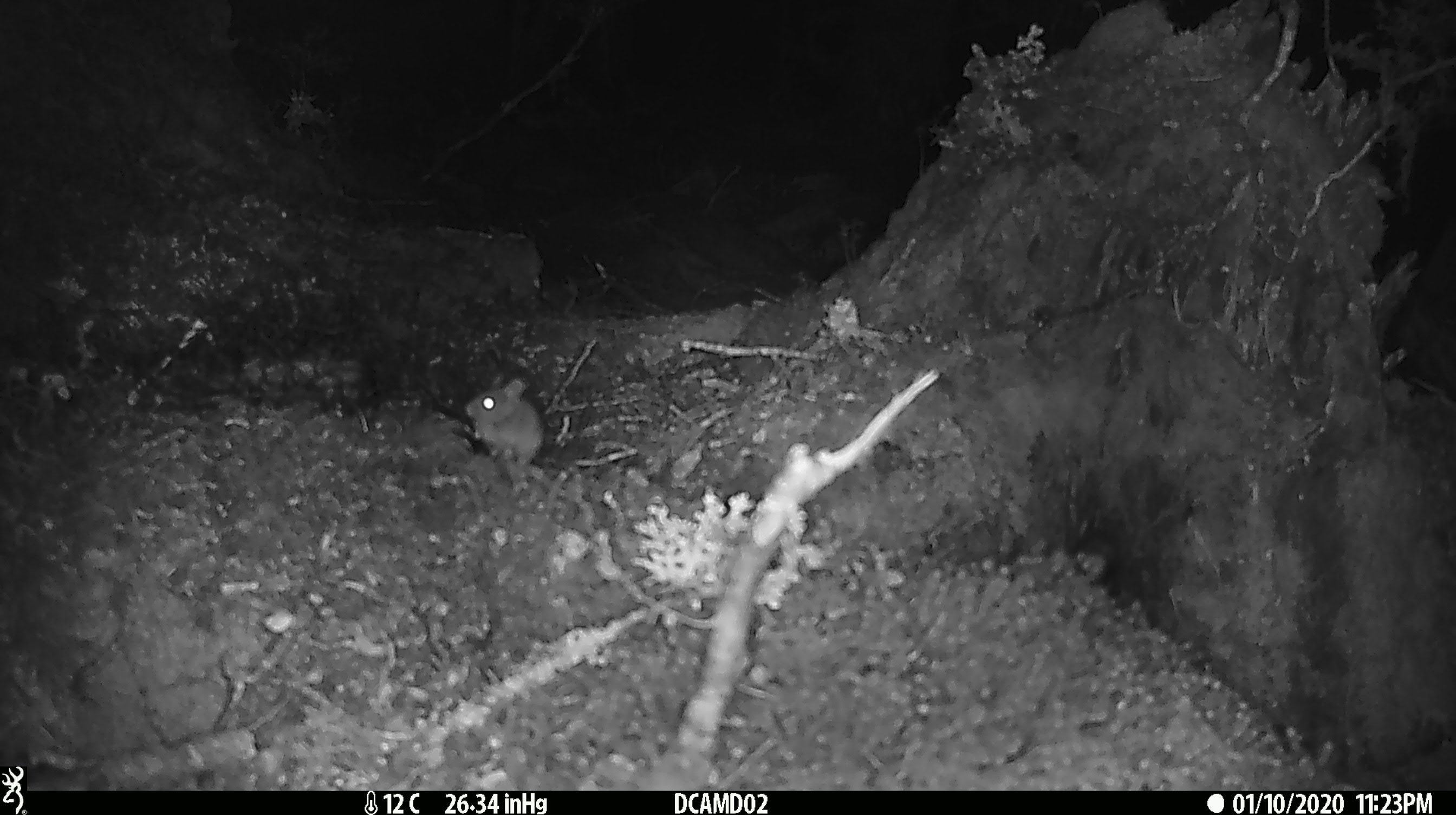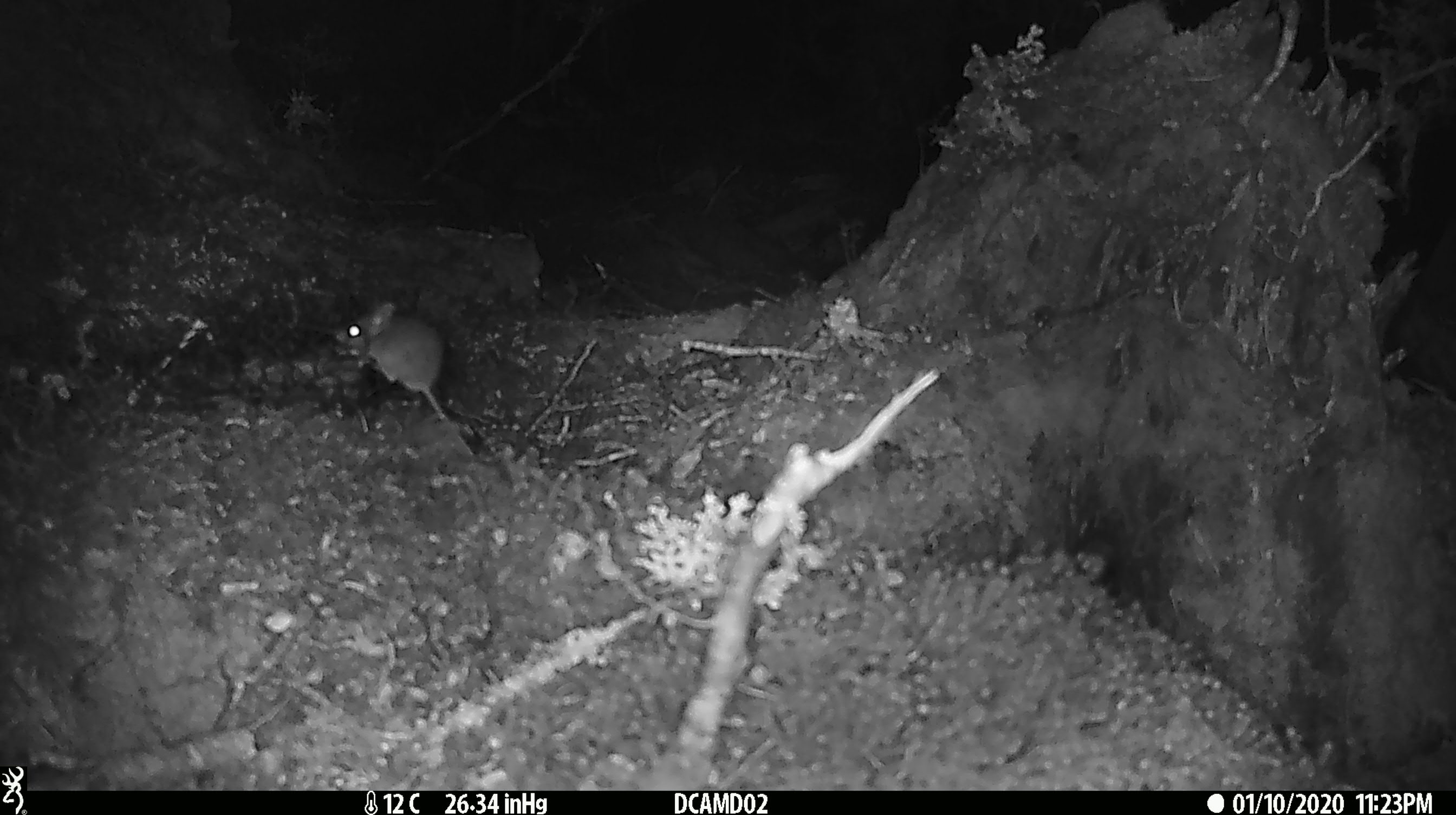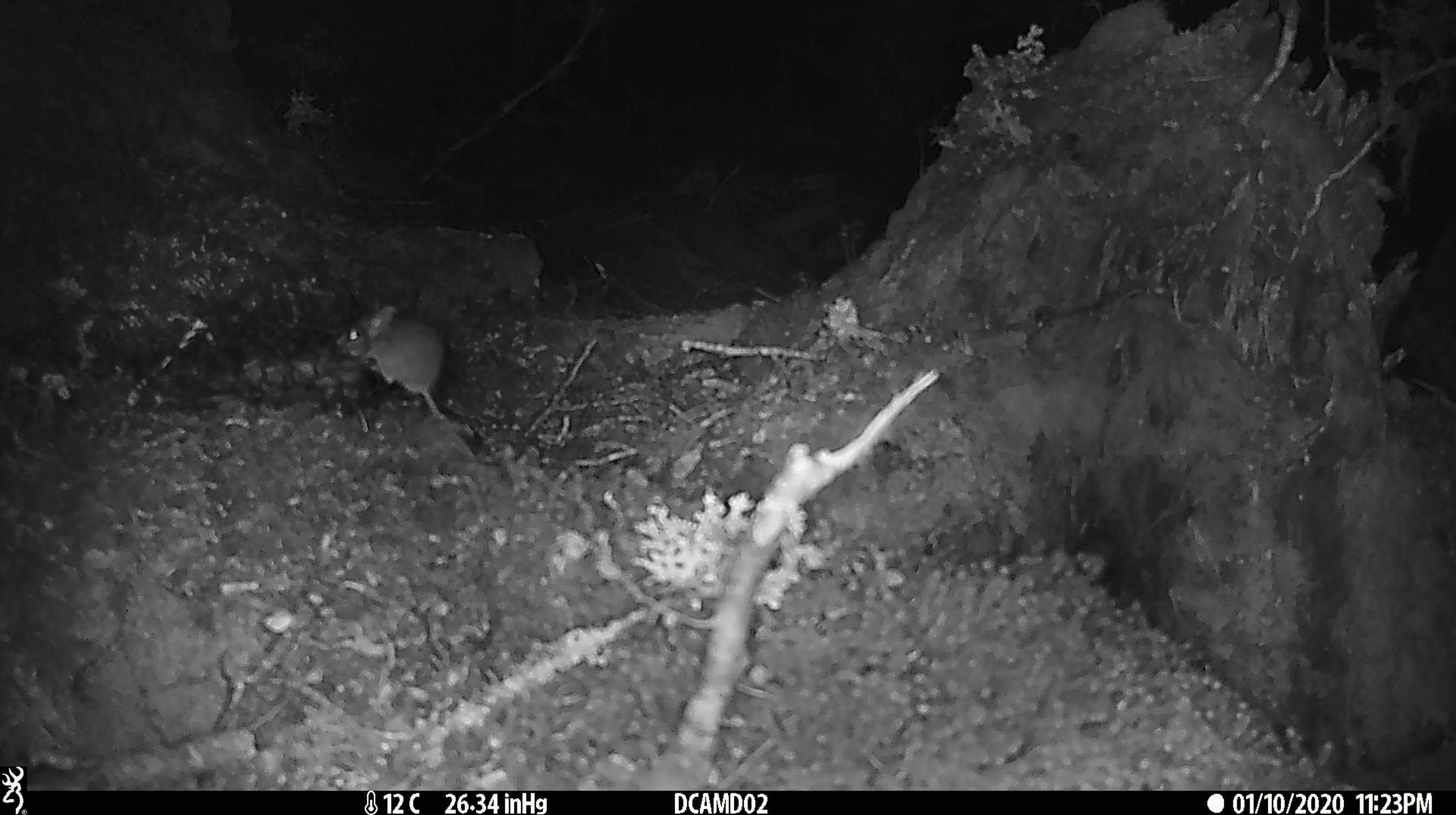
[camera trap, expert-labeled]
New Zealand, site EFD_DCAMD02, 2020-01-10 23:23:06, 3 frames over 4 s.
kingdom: Animalia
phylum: Chordata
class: Mammalia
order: Rodentia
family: Muridae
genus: Mus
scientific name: Mus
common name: mouse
Mouse (Mus).